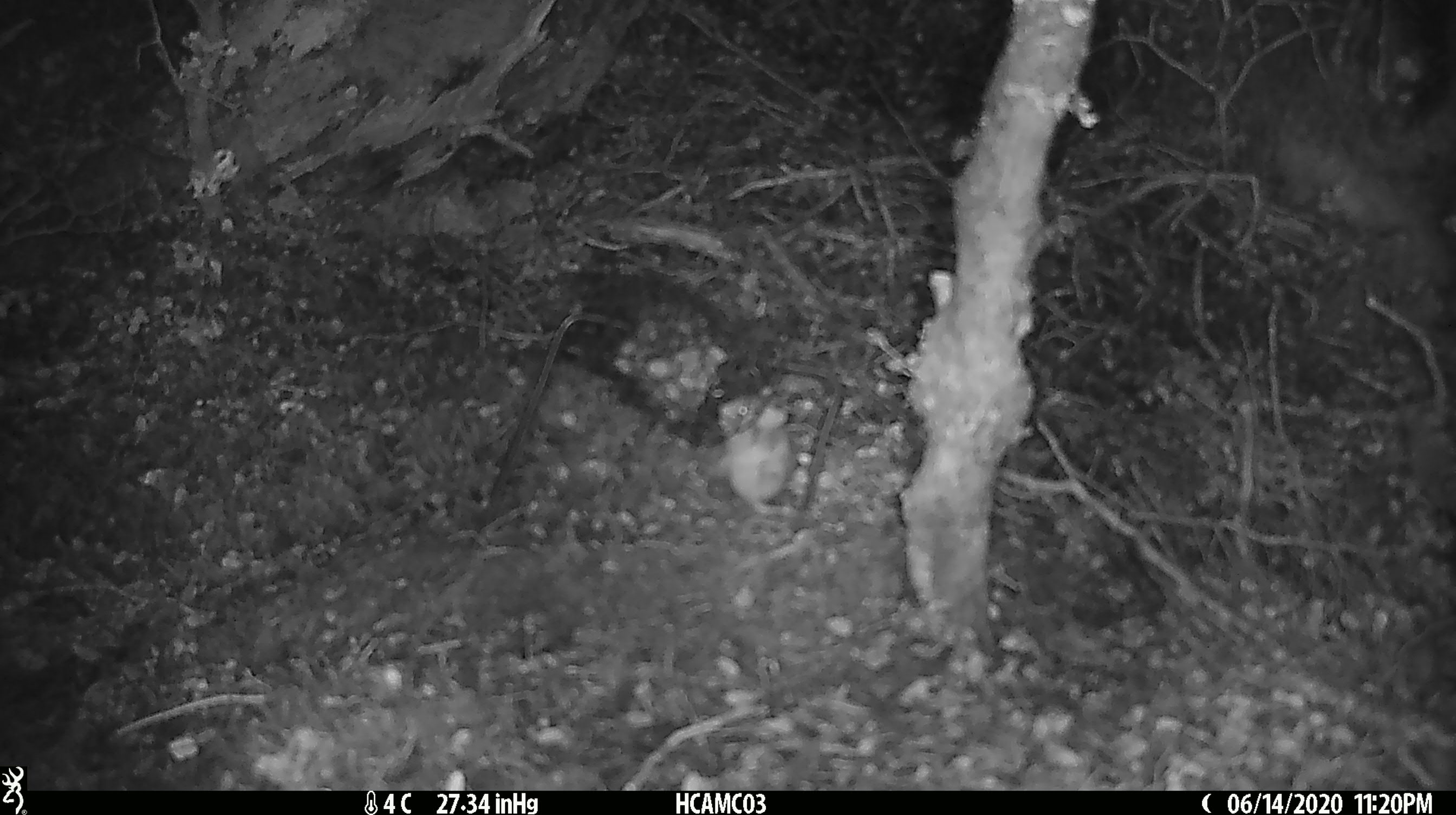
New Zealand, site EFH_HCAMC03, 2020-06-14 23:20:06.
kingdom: Animalia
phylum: Chordata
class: Mammalia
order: Rodentia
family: Muridae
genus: Mus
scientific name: Mus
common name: mouse